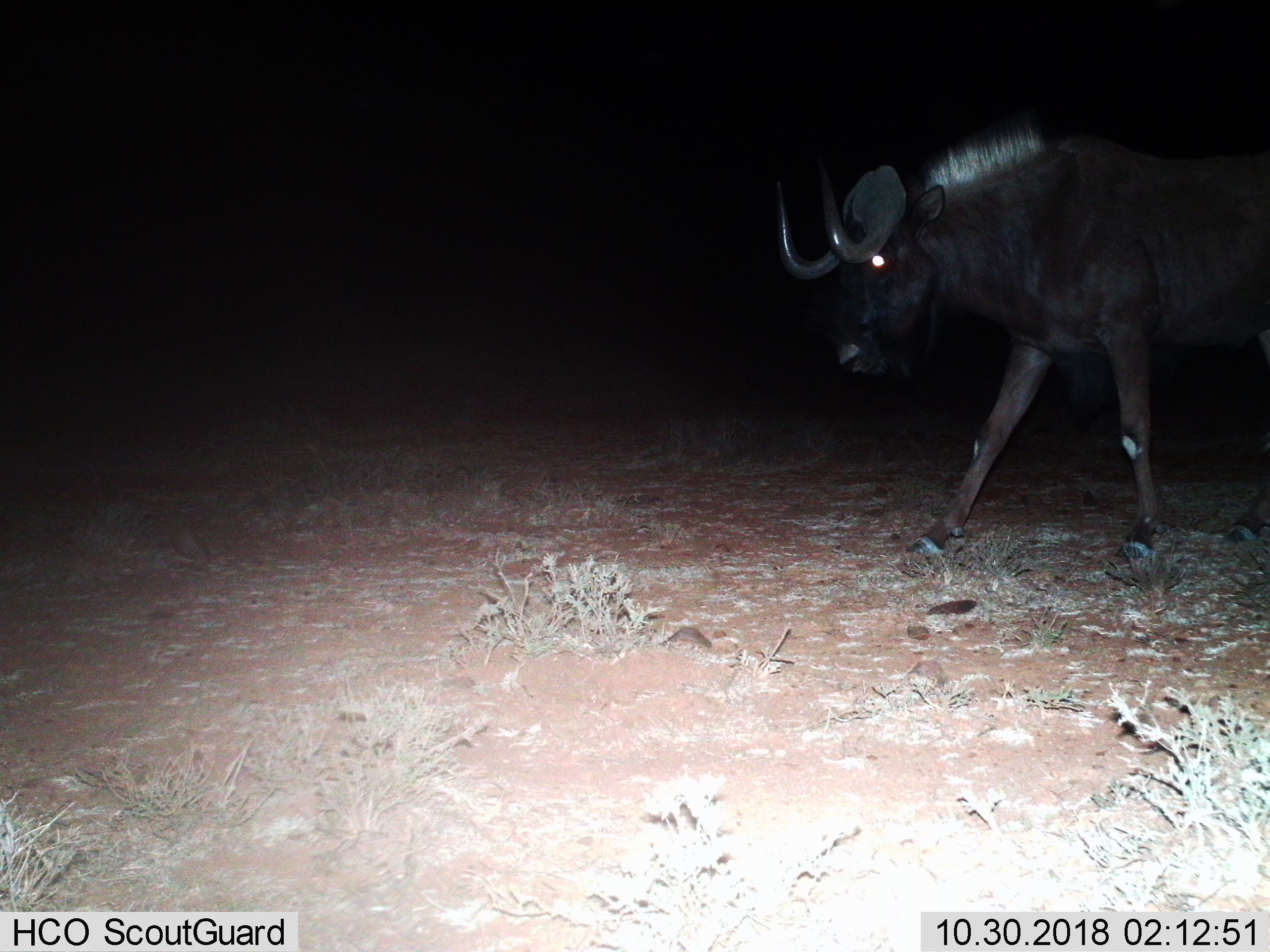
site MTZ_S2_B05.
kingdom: Animalia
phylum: Chordata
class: Mammalia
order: Artiodactyla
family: Bovidae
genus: Connochaetes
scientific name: Connochaetes gnou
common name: black wildebeest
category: wildebeestblack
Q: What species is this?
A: Wildebeestblack (black wildebeest) (Connochaetes gnou).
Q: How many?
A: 1.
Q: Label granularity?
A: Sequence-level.